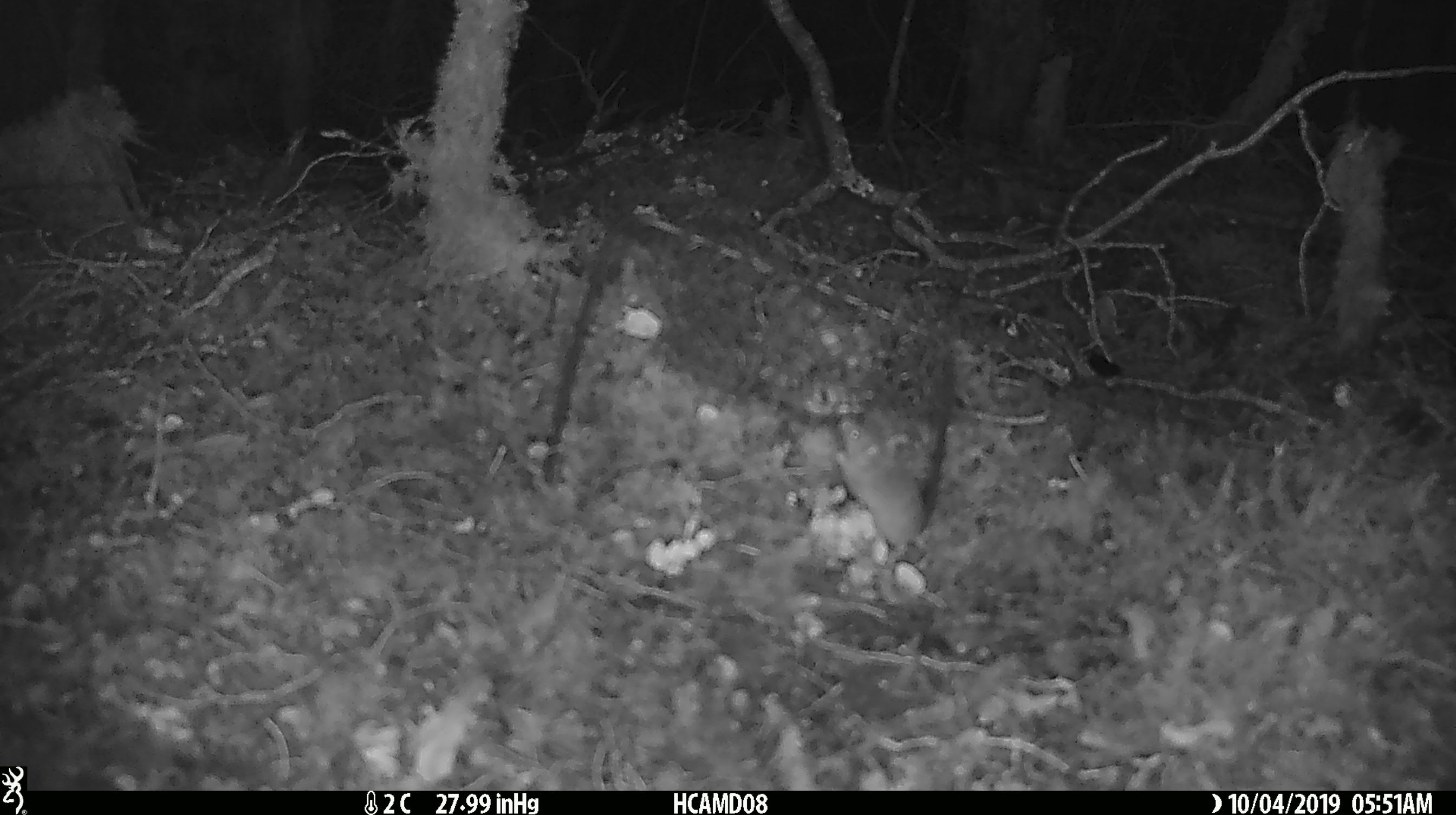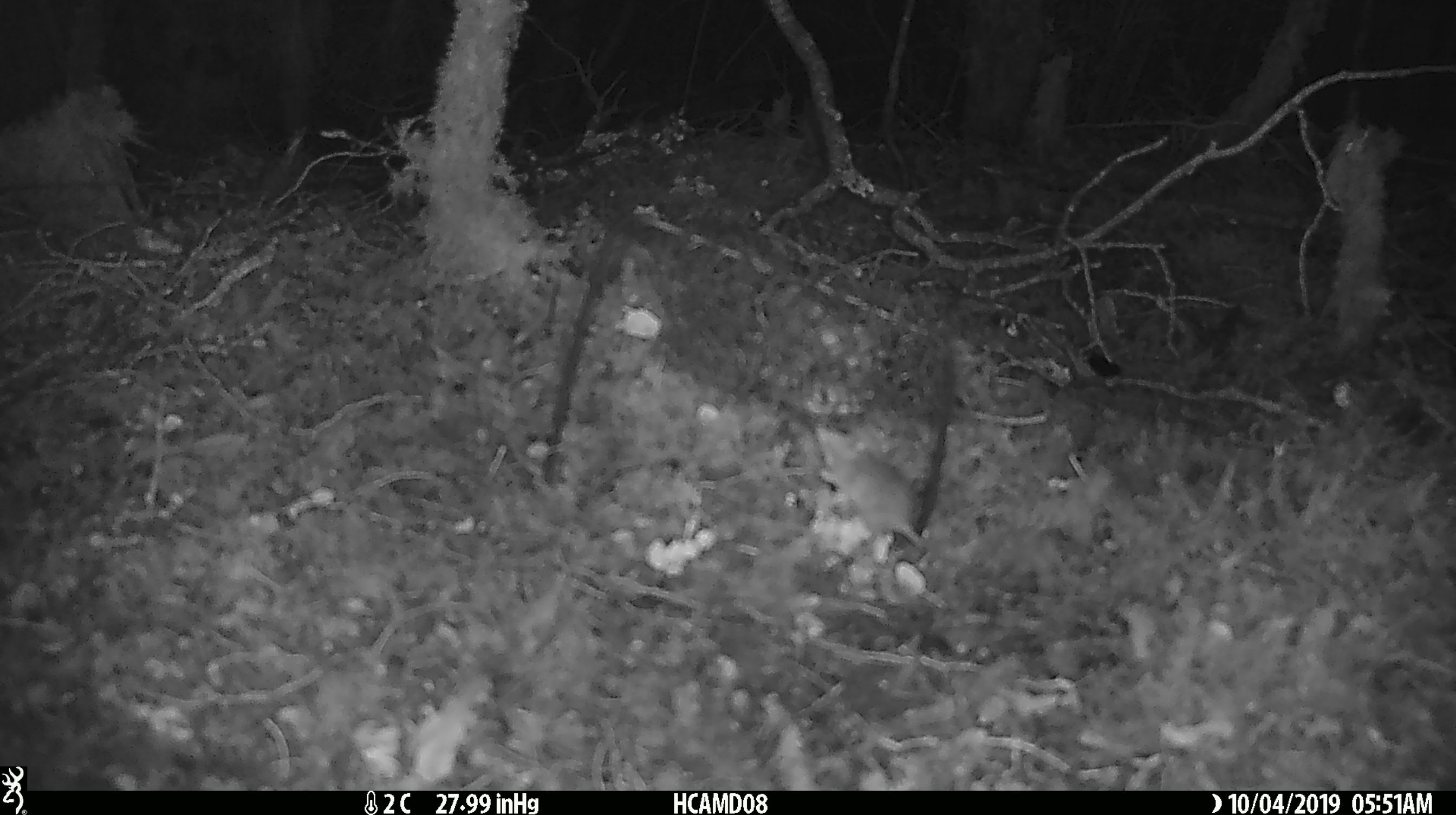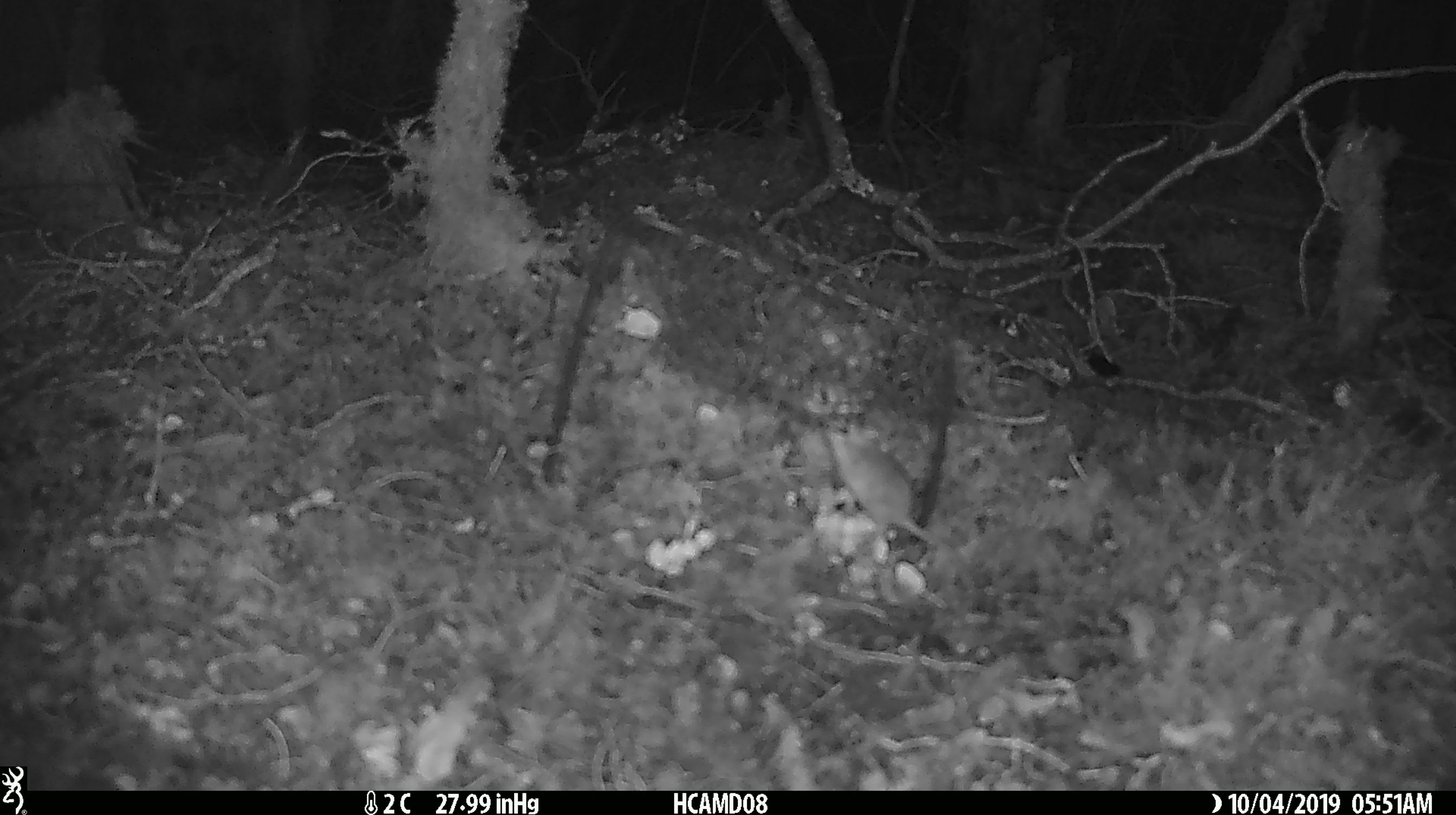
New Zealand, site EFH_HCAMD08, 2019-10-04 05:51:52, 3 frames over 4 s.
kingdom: Animalia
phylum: Chordata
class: Mammalia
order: Rodentia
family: Muridae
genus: Mus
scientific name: Mus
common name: mouse